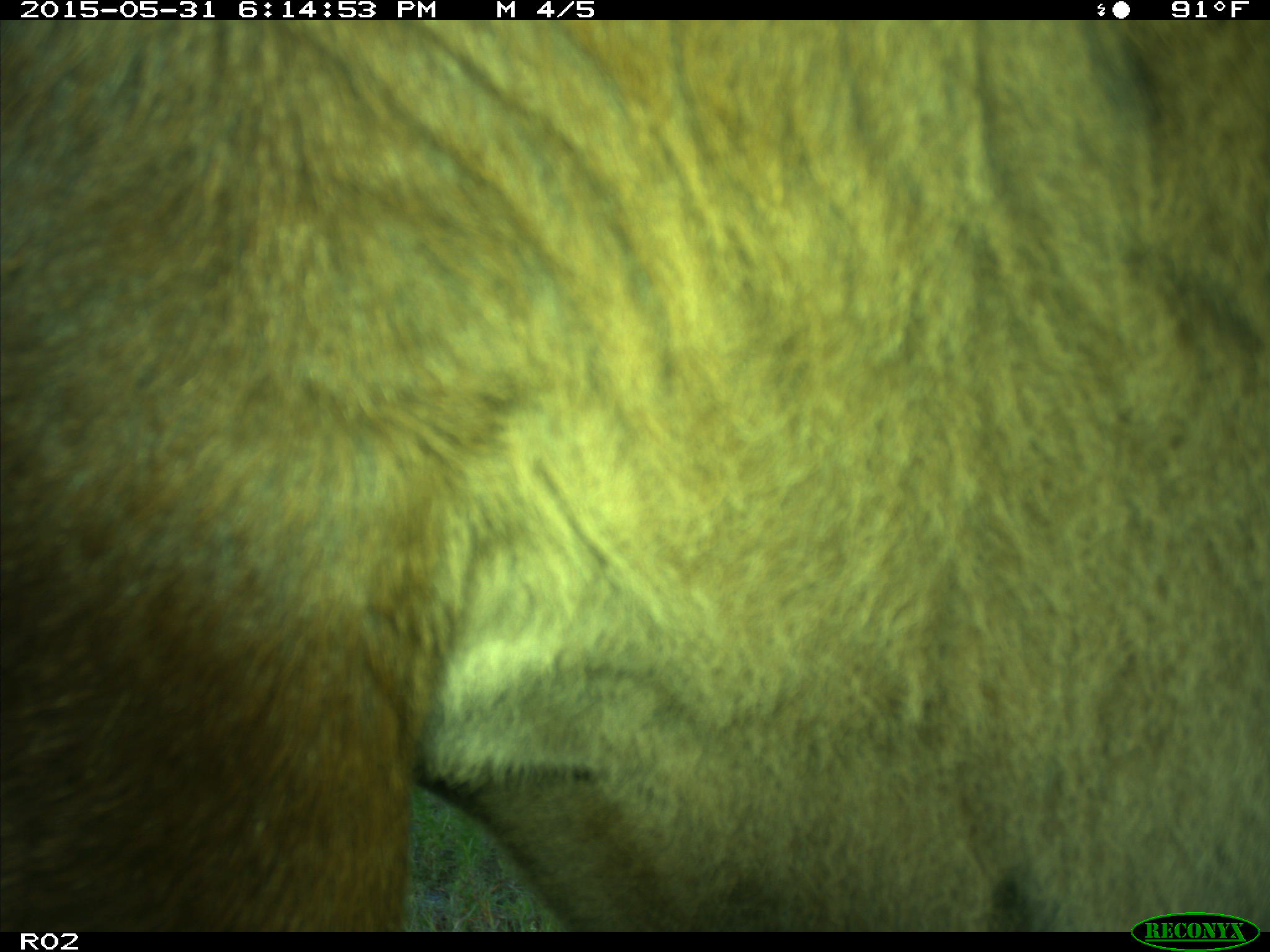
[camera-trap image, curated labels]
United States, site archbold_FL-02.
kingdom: Animalia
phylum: Chordata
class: Mammalia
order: Artiodactyla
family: Bovidae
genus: Bos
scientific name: Bos taurus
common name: domestic cow